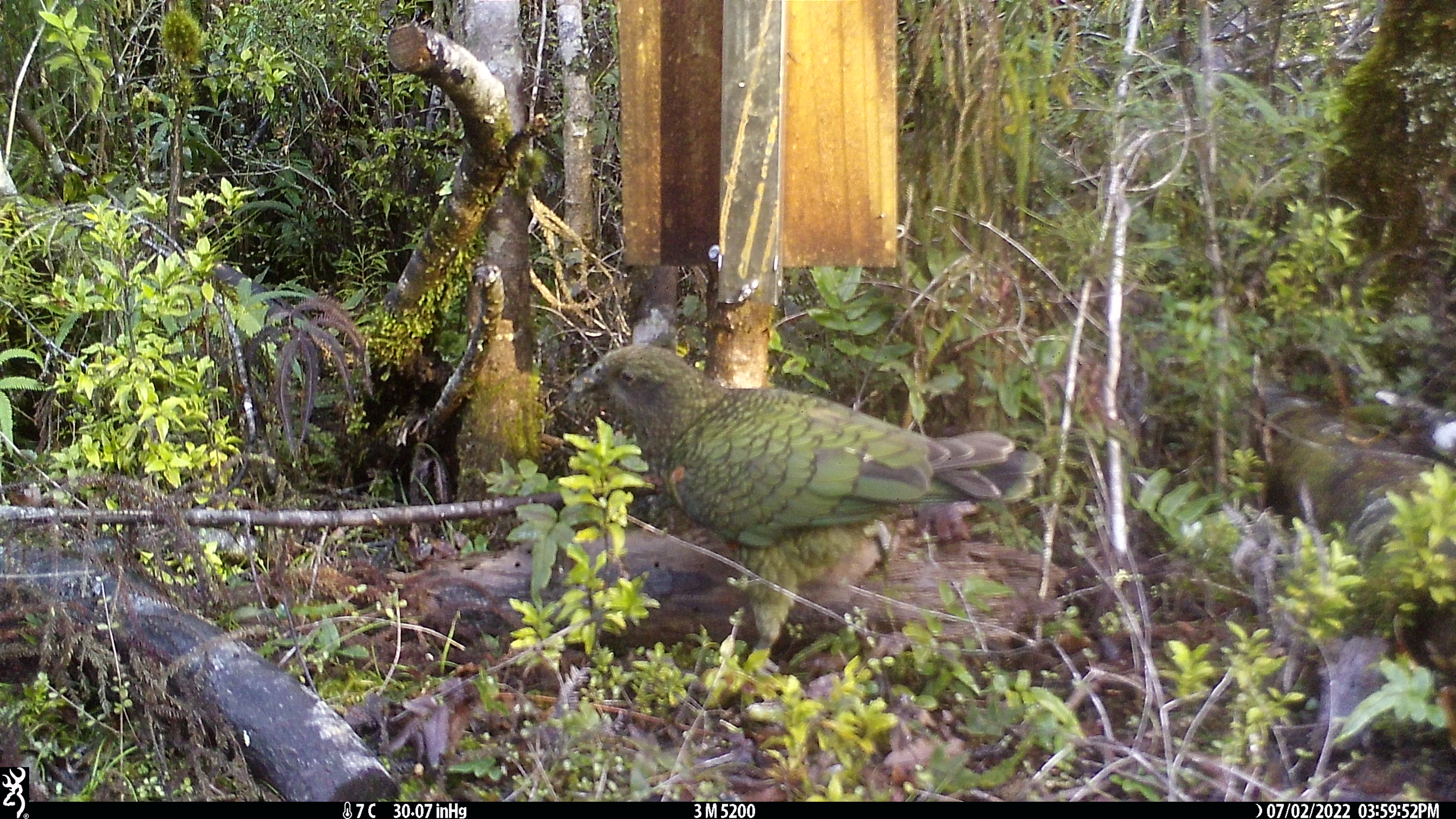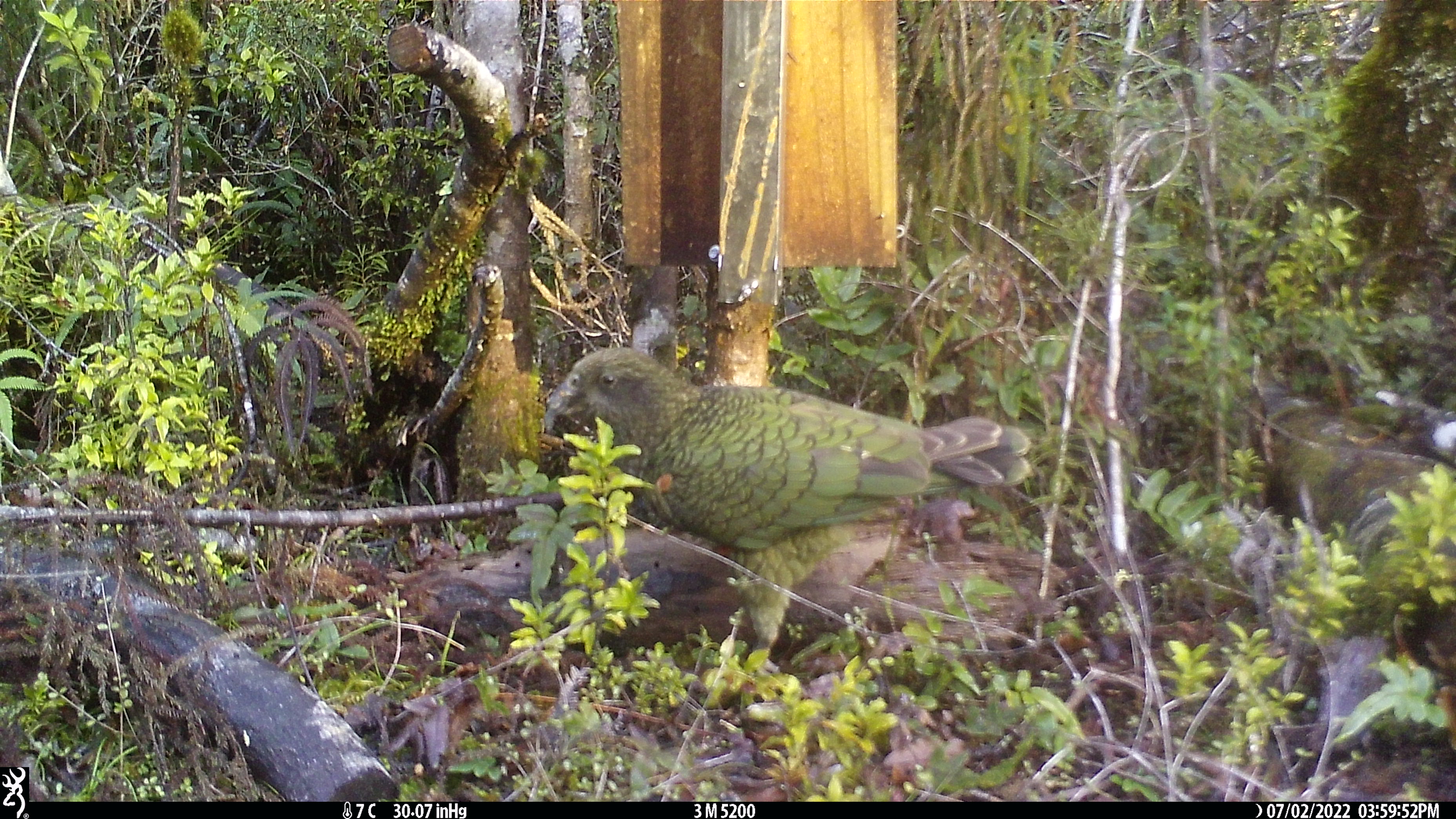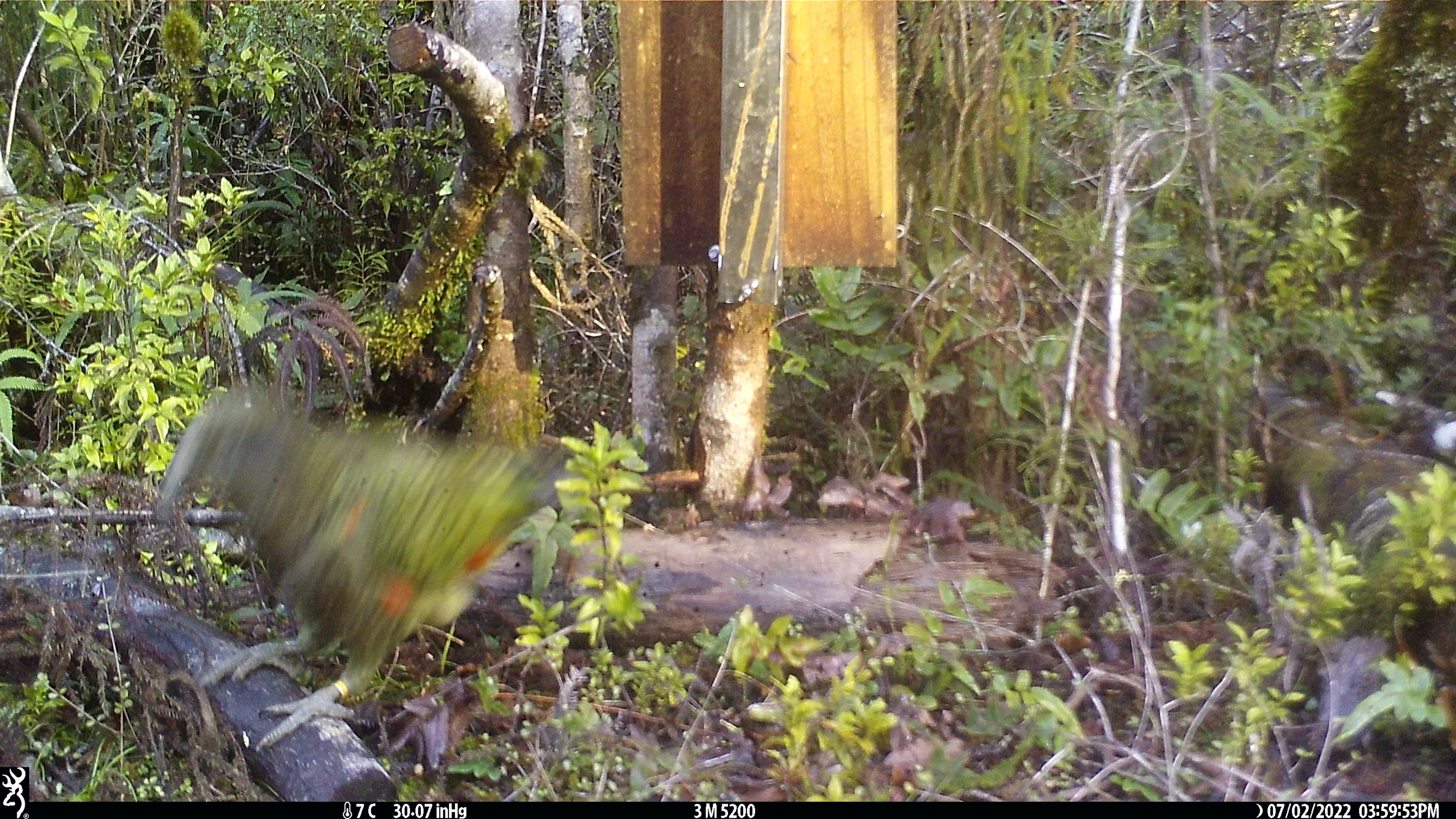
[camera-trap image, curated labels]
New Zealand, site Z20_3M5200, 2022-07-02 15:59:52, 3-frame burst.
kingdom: Animalia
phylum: Chordata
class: Aves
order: Psittaciformes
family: Strigopidae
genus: Nestor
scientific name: Nestor notabilis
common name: kea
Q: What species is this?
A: Kea (Nestor notabilis).